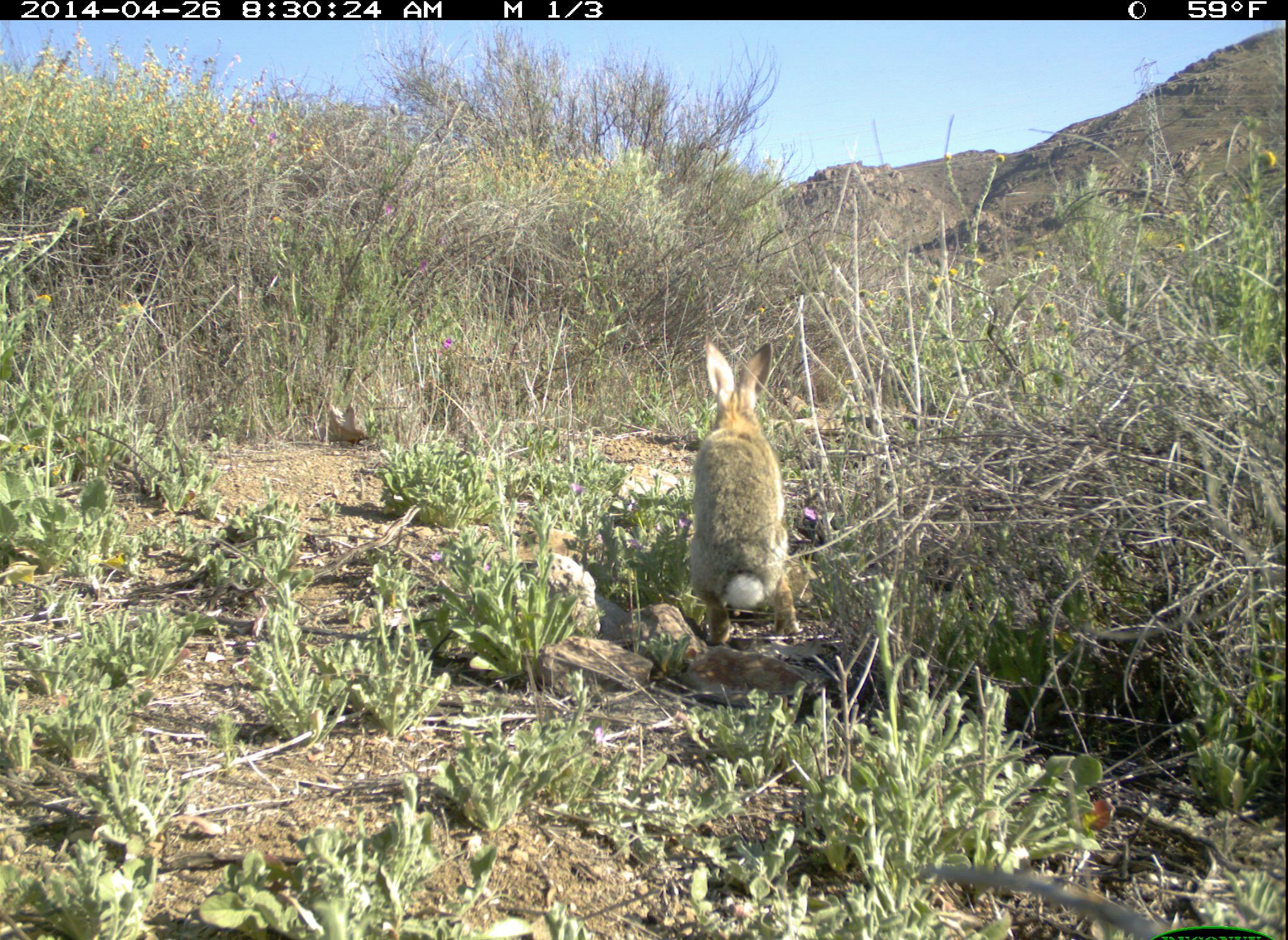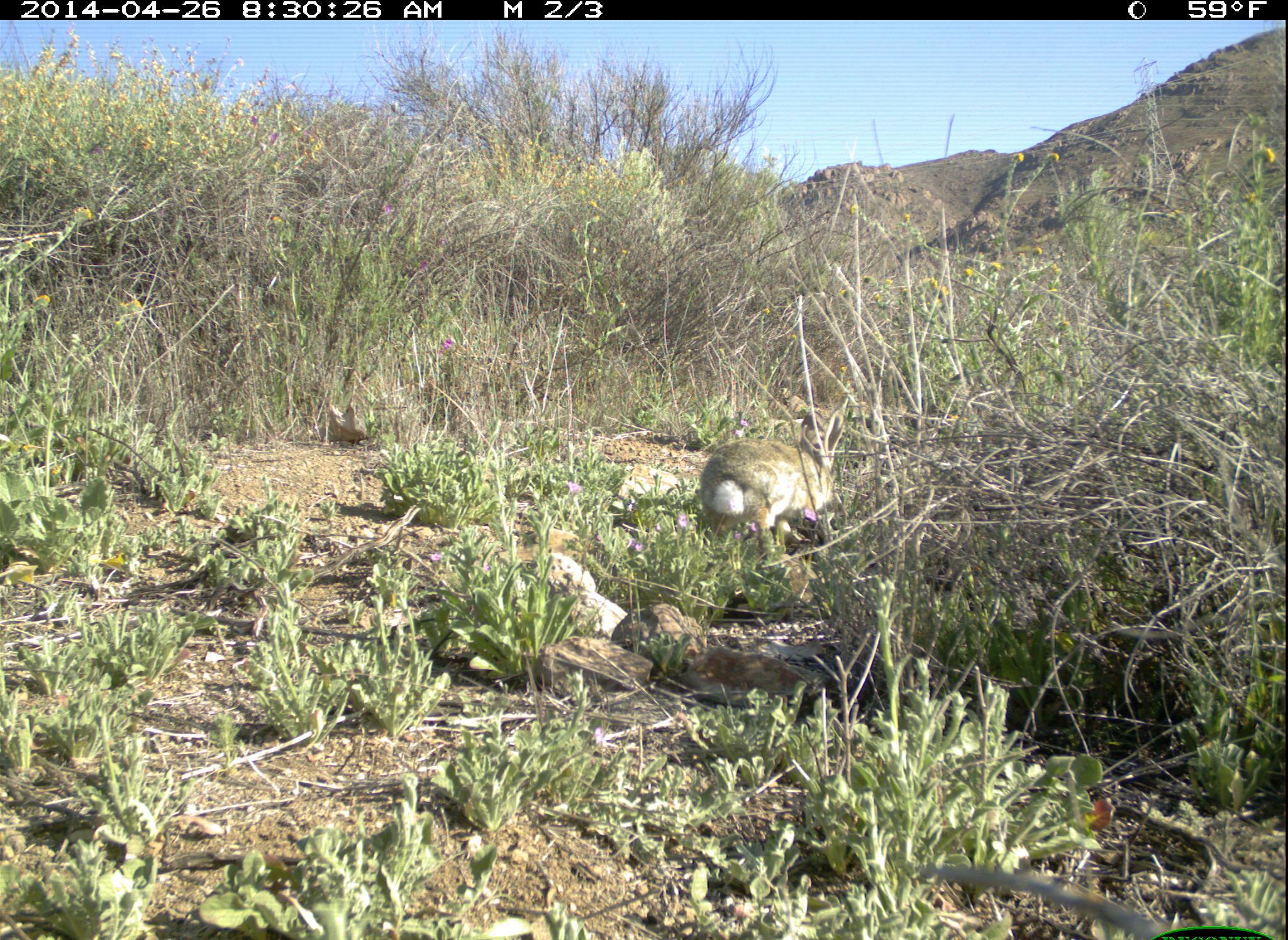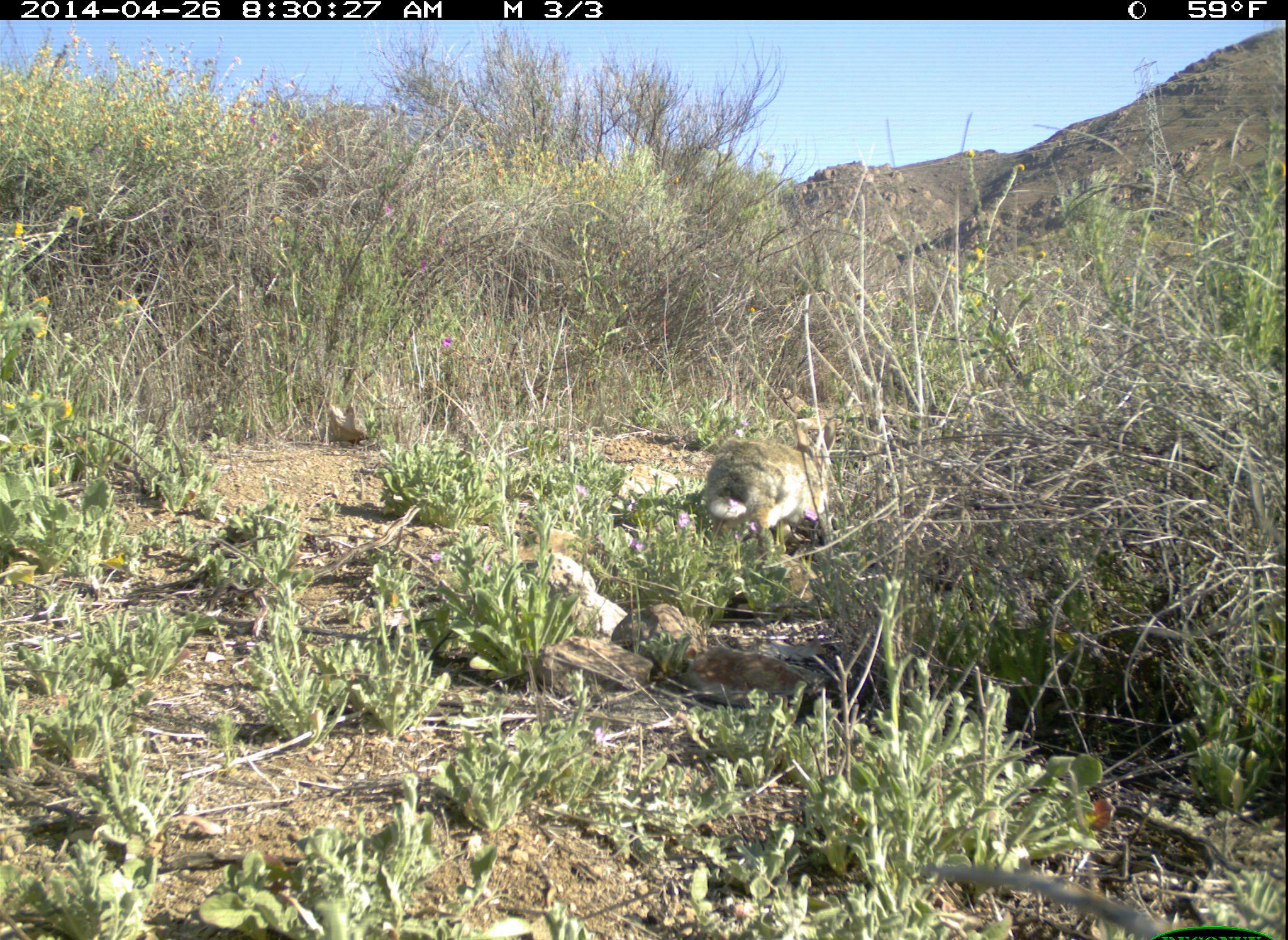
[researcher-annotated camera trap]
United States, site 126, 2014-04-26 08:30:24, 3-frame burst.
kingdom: Animalia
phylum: Chordata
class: Mammalia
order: Lagomorpha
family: Leporidae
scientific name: Leporidae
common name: rabbits and hares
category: rabbit